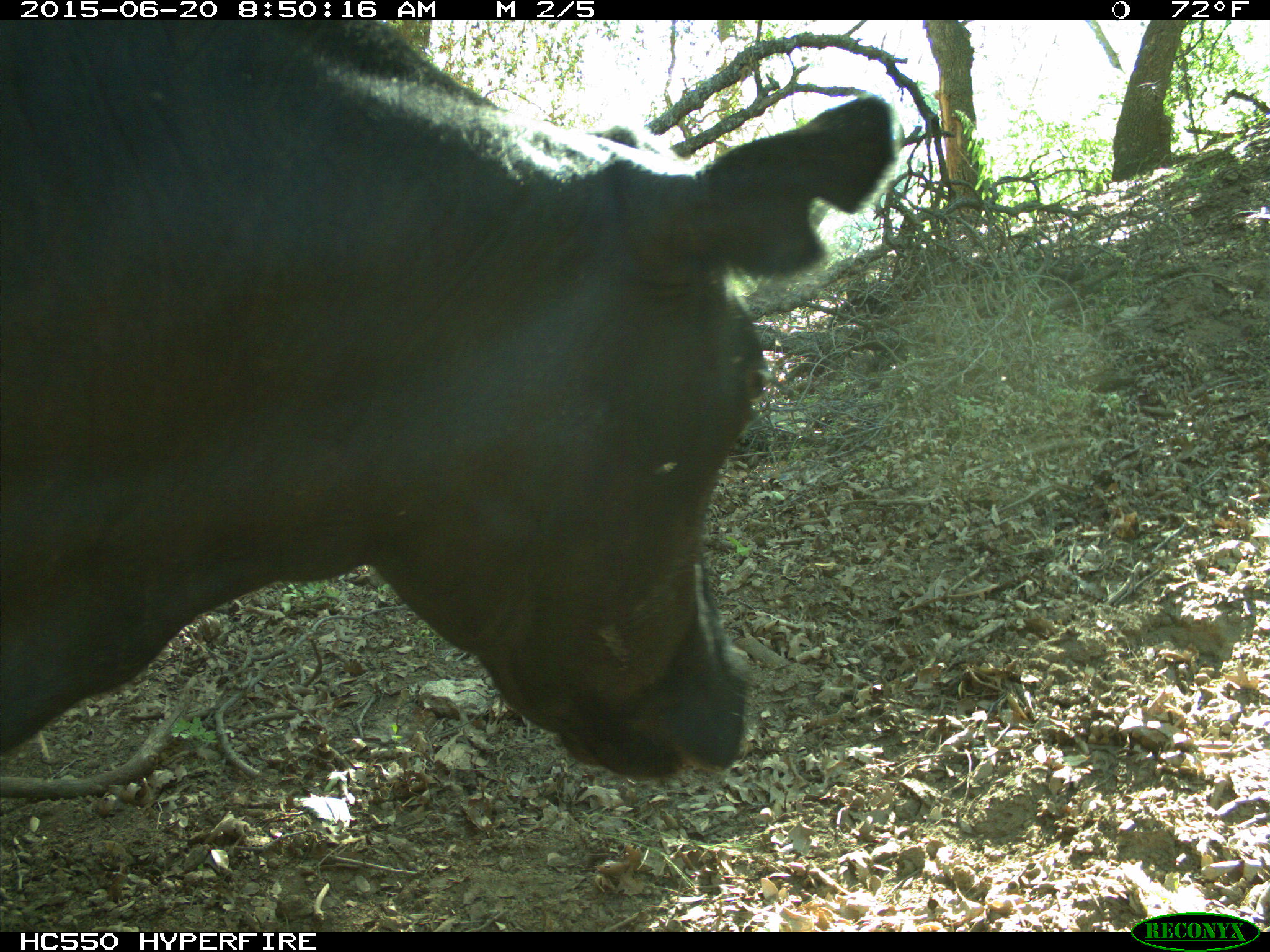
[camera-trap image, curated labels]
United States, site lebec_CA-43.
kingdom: Animalia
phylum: Chordata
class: Mammalia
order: Artiodactyla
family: Bovidae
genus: Bos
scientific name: Bos taurus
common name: domestic cow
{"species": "Bos taurus (domestic cow)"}